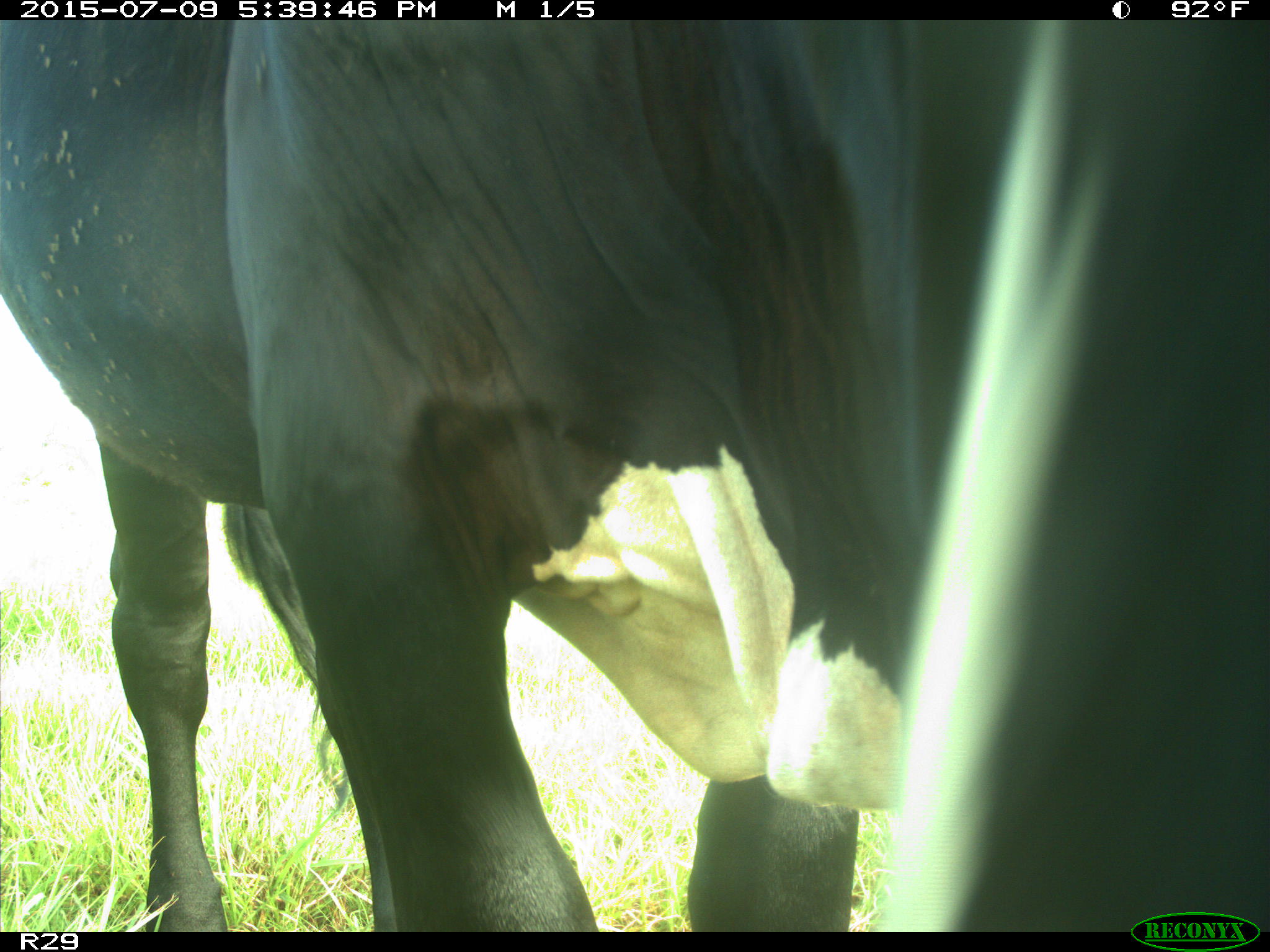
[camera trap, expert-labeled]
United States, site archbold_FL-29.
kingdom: Animalia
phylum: Chordata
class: Mammalia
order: Artiodactyla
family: Bovidae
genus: Bos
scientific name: Bos taurus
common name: domestic cow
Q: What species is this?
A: Bos taurus (domestic cow).